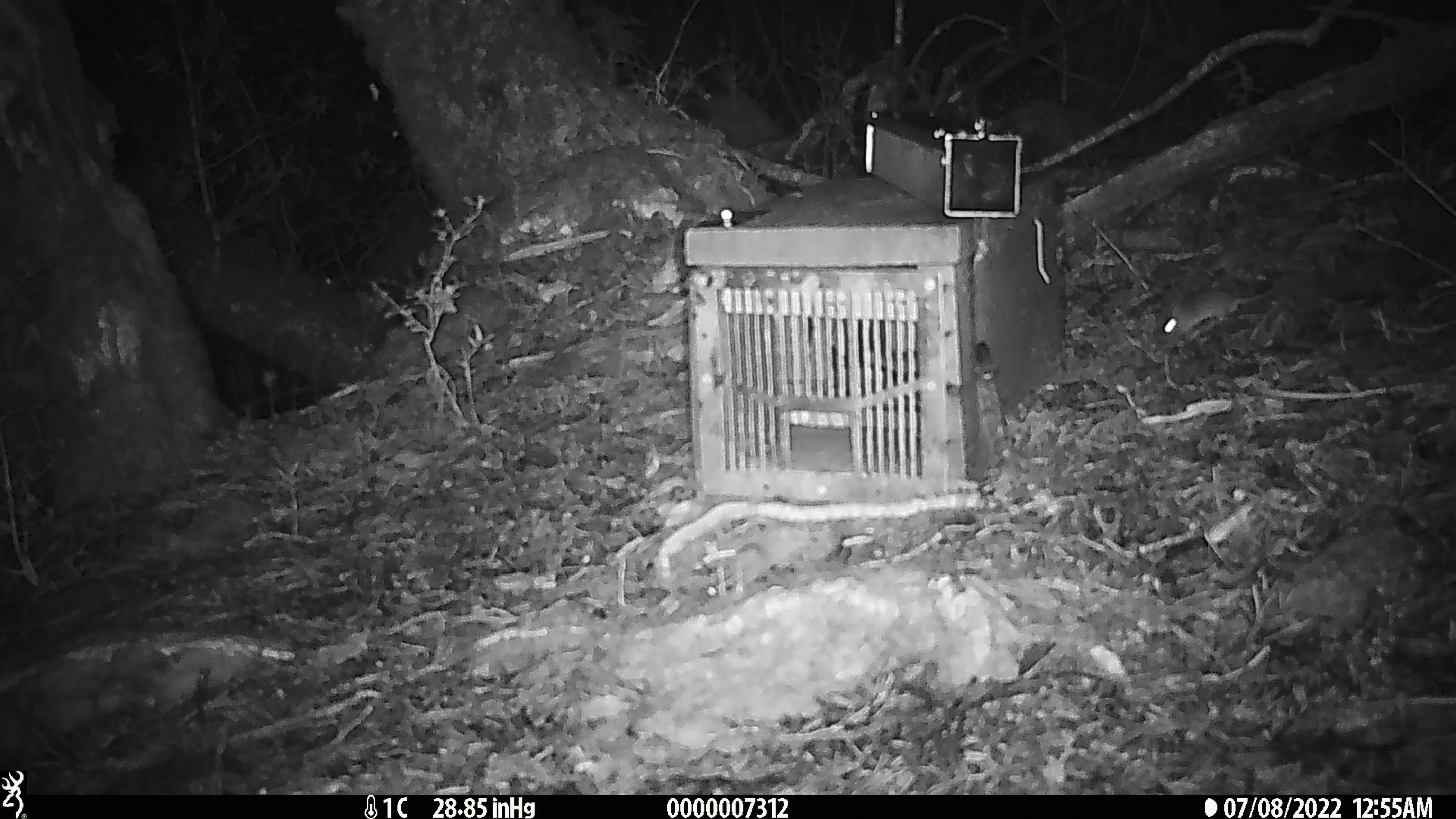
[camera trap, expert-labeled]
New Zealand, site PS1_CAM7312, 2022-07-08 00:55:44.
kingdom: Animalia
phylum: Chordata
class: Mammalia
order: Rodentia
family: Muridae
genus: Mus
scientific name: Mus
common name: mouse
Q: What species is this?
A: Mouse (Mus).